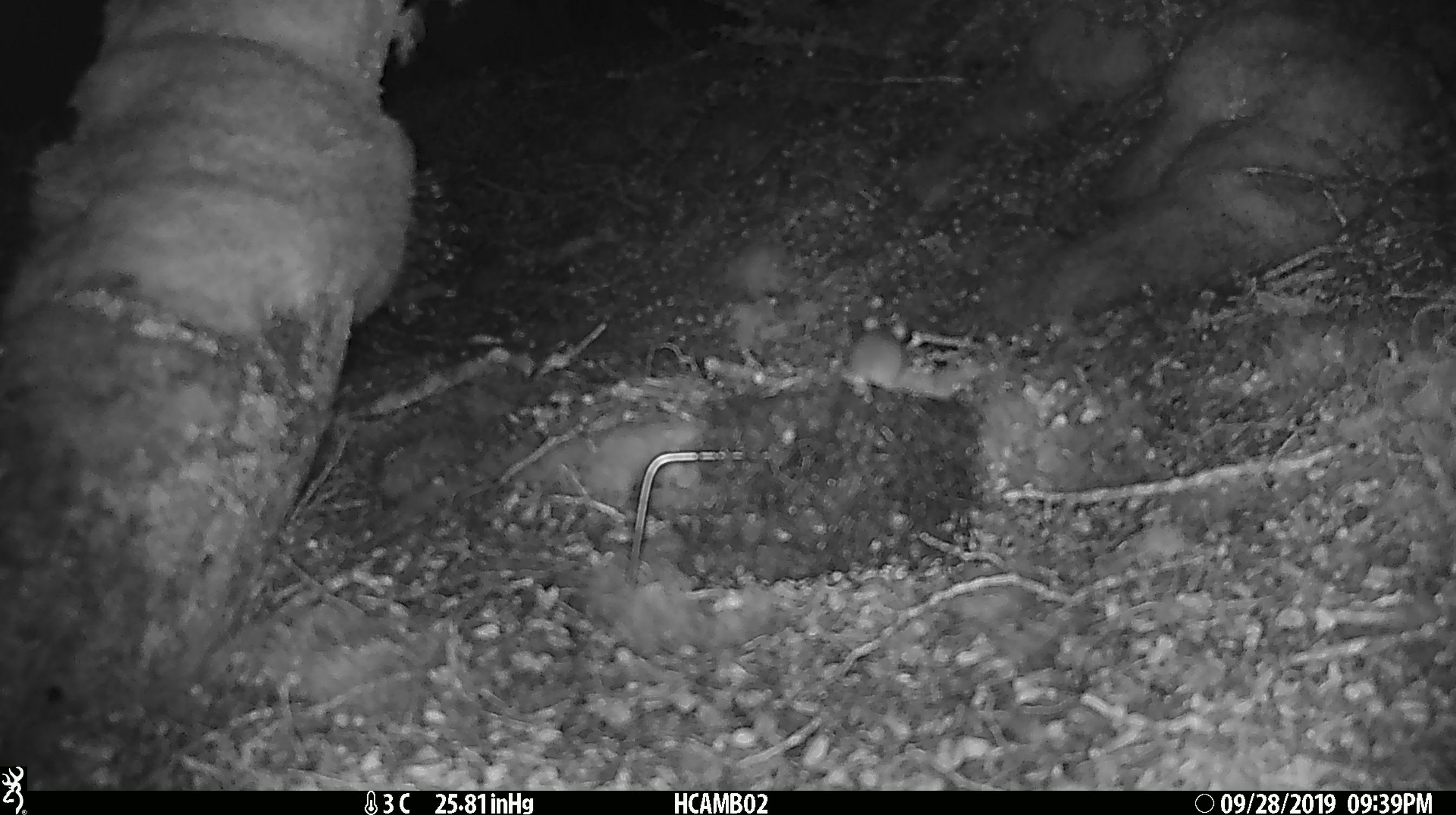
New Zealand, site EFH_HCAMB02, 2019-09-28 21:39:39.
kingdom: Animalia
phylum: Chordata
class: Mammalia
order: Rodentia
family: Muridae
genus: Mus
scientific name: Mus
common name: mouse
Mouse (Mus).